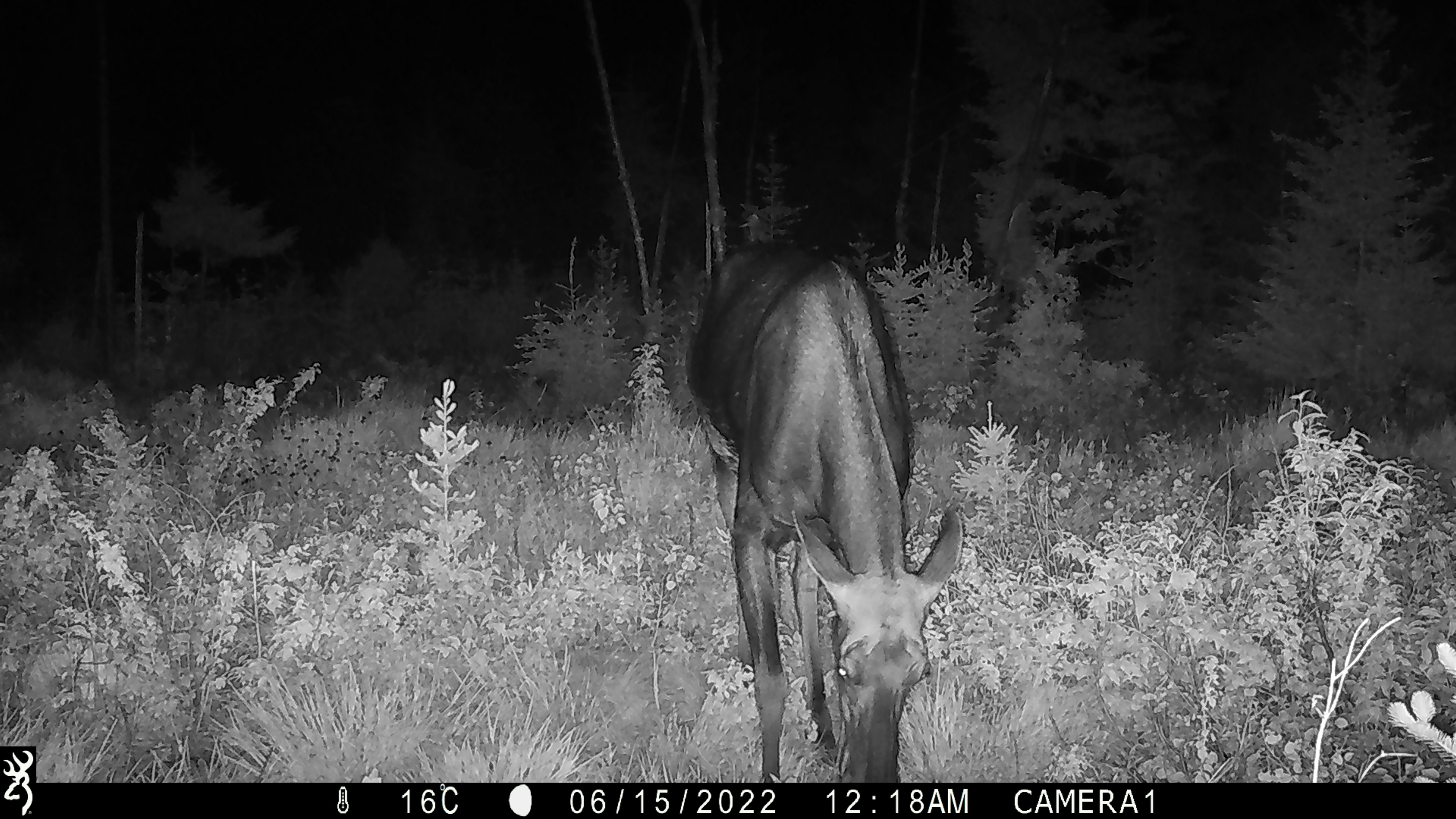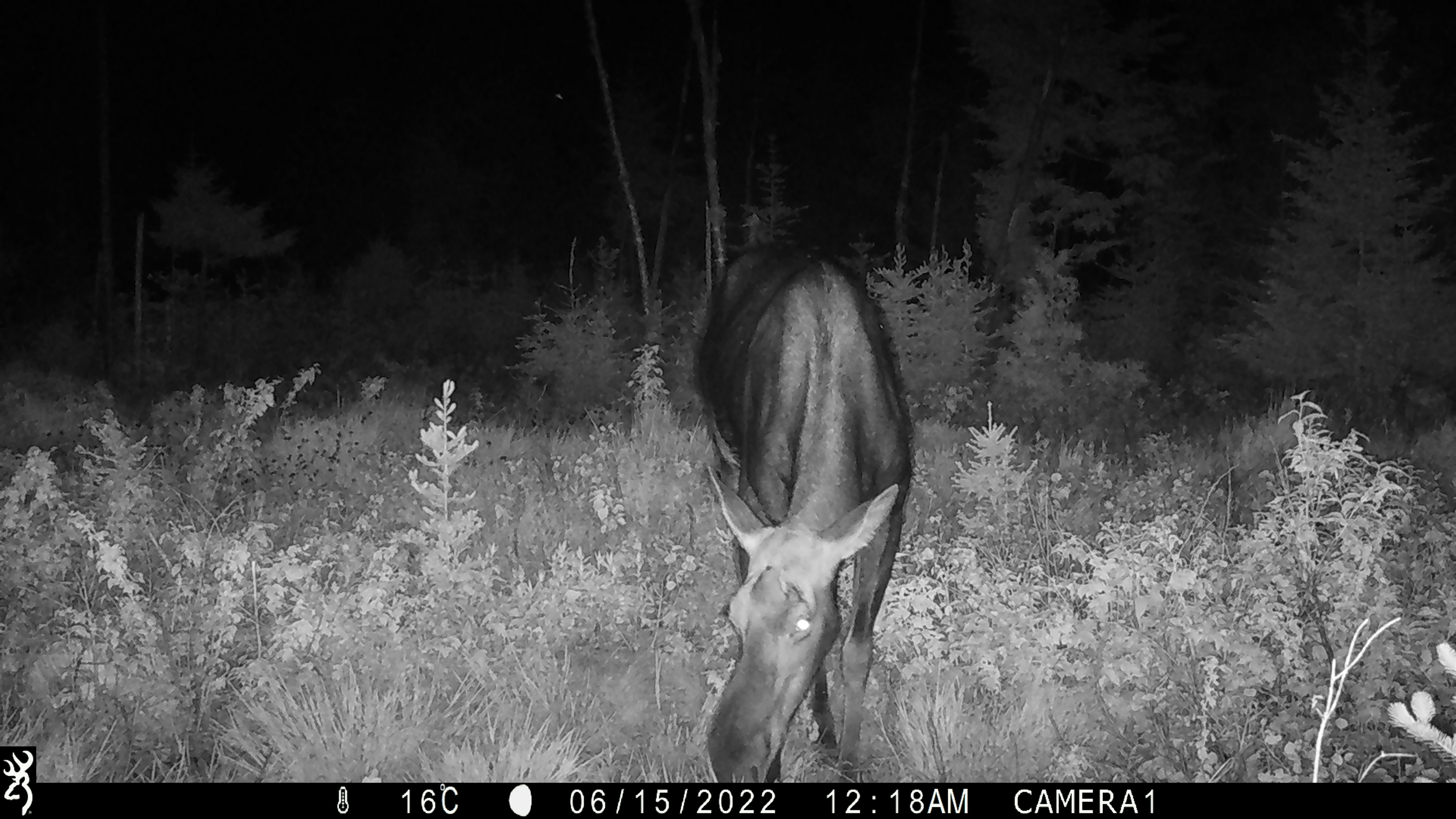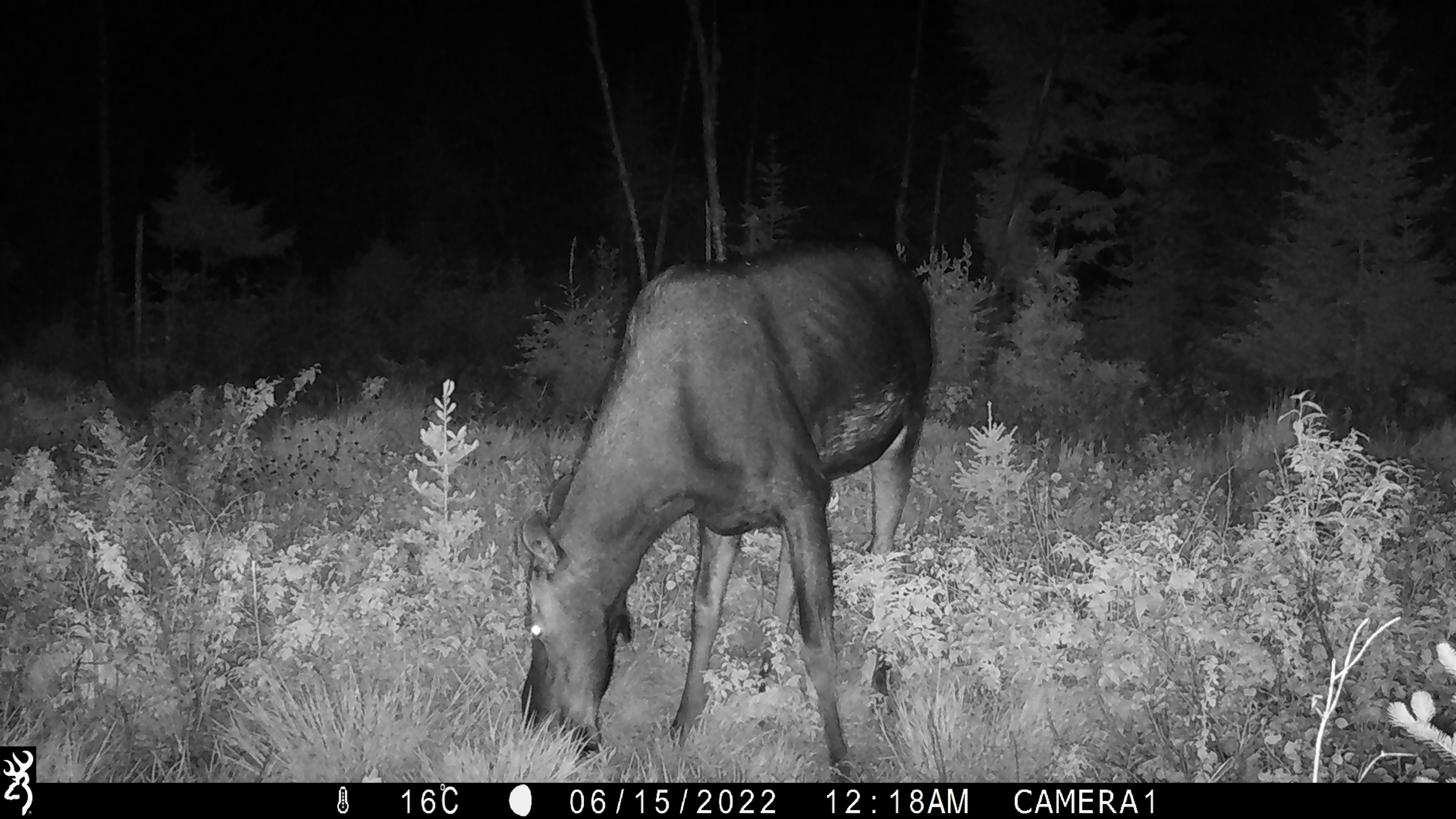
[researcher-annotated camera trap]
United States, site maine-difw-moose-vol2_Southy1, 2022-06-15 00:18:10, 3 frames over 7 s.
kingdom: Animalia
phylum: Chordata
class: Mammalia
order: Artiodactyla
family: Cervidae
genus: Alces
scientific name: Alces alces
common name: moose